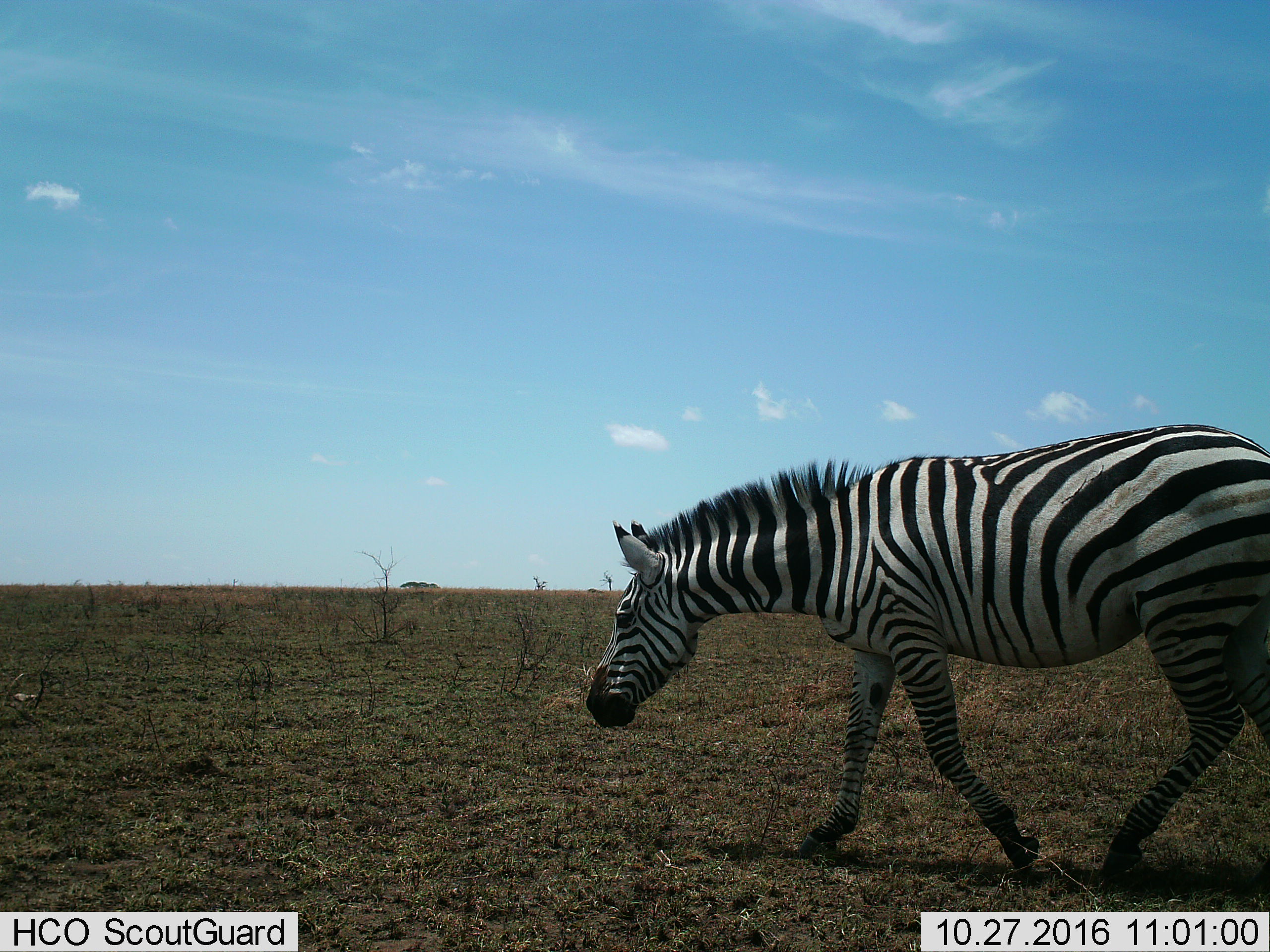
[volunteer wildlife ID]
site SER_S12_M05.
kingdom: Animalia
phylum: Chordata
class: Mammalia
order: Perissodactyla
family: Equidae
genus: Equus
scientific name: Equus quagga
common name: plains zebra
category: zebraplains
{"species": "zebraplains (plains zebra) (Equus quagga)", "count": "1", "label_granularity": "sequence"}